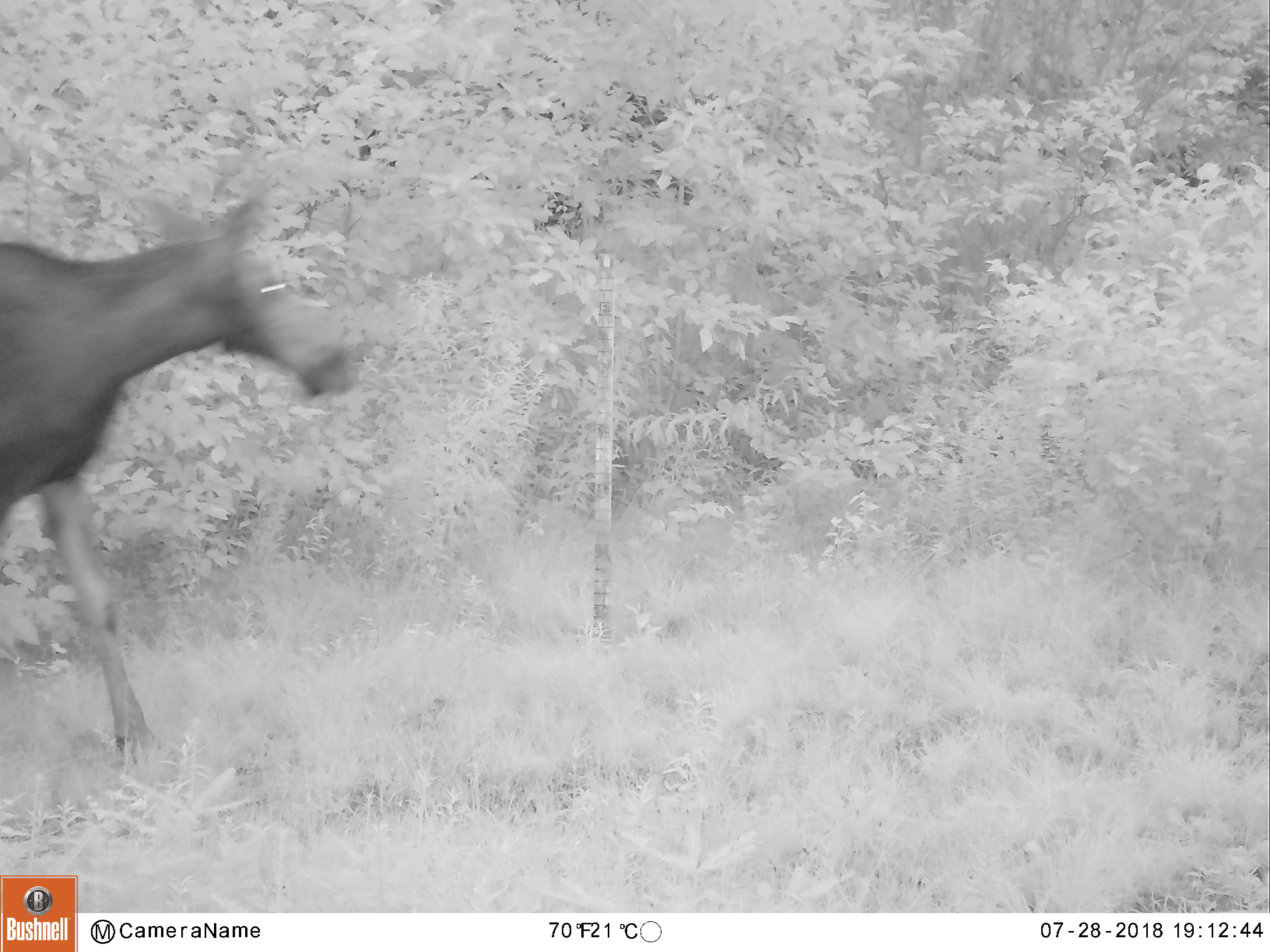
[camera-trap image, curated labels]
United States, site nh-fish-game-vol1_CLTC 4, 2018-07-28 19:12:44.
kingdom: Animalia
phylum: Chordata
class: Mammalia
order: Artiodactyla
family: Cervidae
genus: Alces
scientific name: Alces alces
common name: moose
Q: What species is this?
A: Moose (Alces alces).